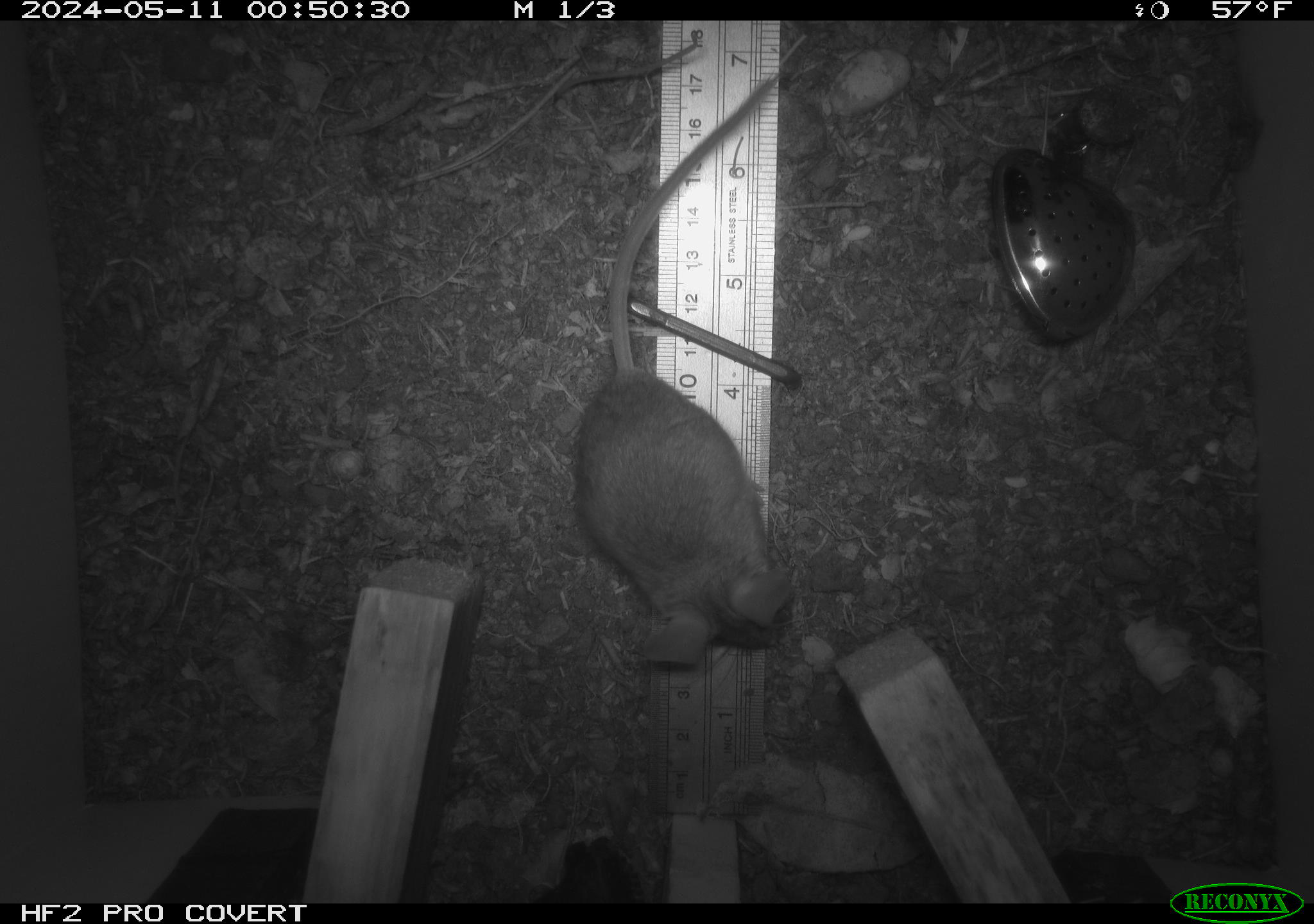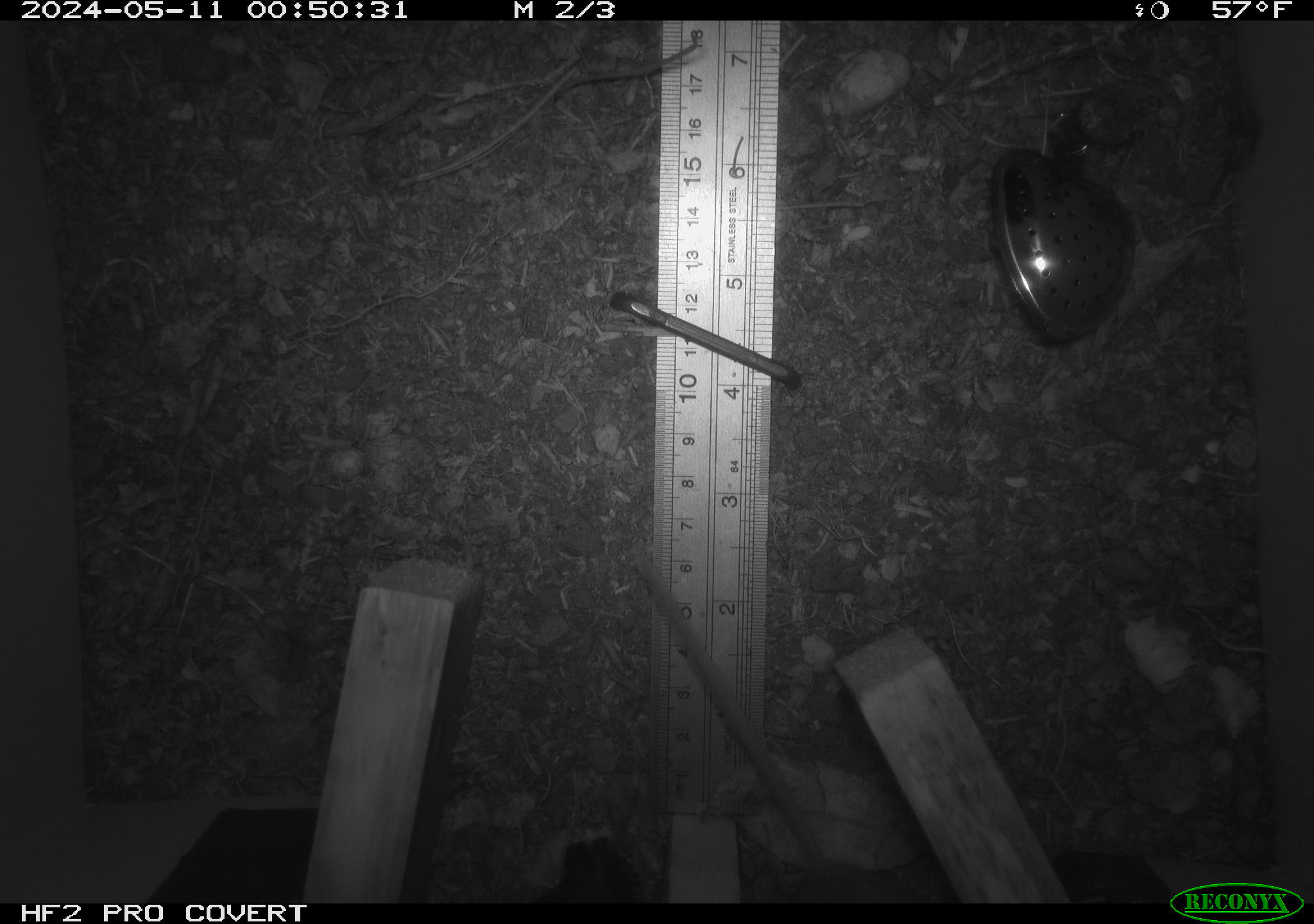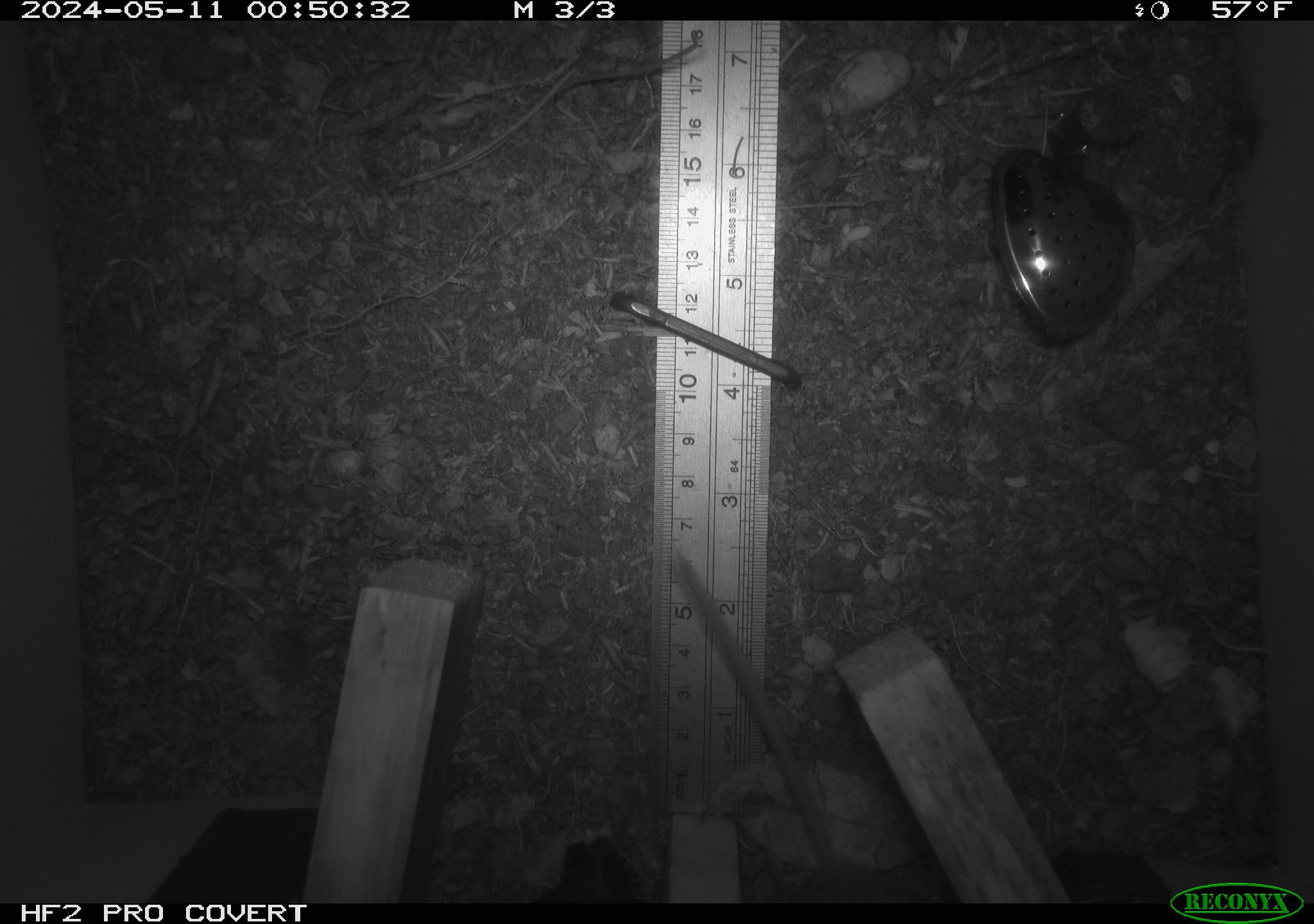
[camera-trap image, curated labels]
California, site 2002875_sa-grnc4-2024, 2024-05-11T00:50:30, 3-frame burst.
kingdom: Animalia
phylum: Chordata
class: Mammalia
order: Rodentia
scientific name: Rodentia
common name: rodent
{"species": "rodent (Rodentia)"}